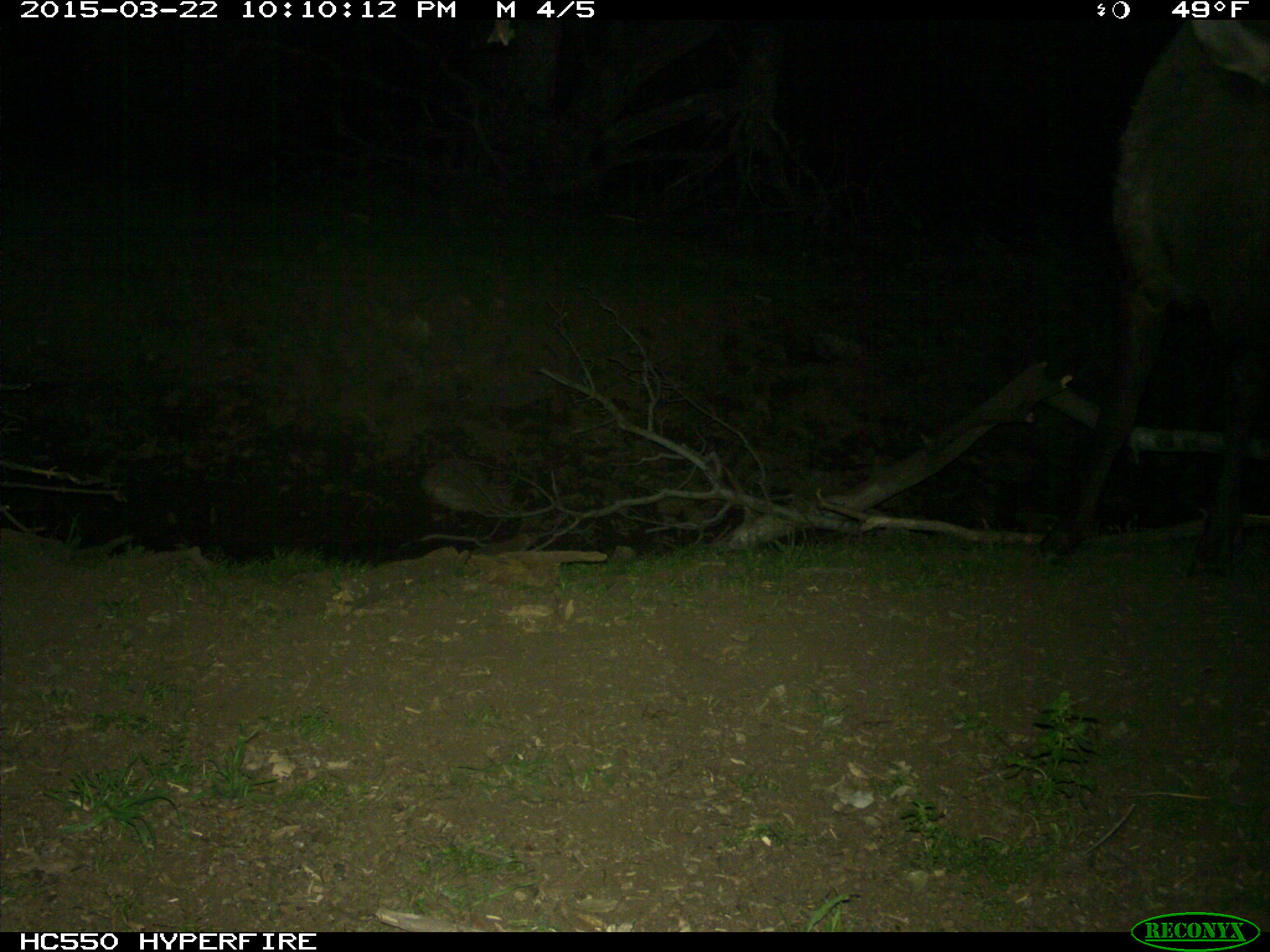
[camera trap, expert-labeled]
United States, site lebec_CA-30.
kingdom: Animalia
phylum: Chordata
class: Mammalia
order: Artiodactyla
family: Cervidae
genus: Cervus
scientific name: Cervus canadensis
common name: elk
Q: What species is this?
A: Cervus canadensis (elk).